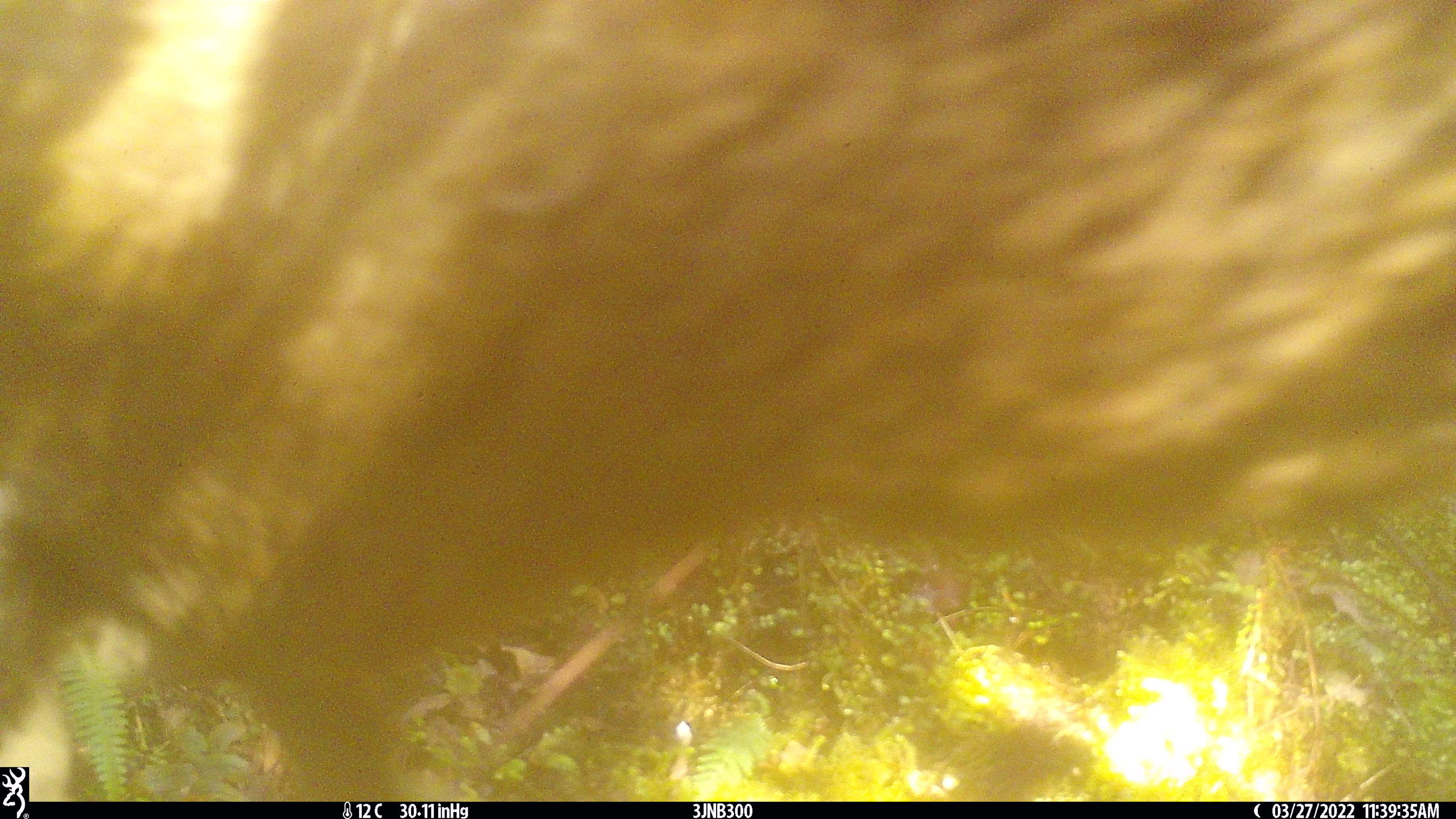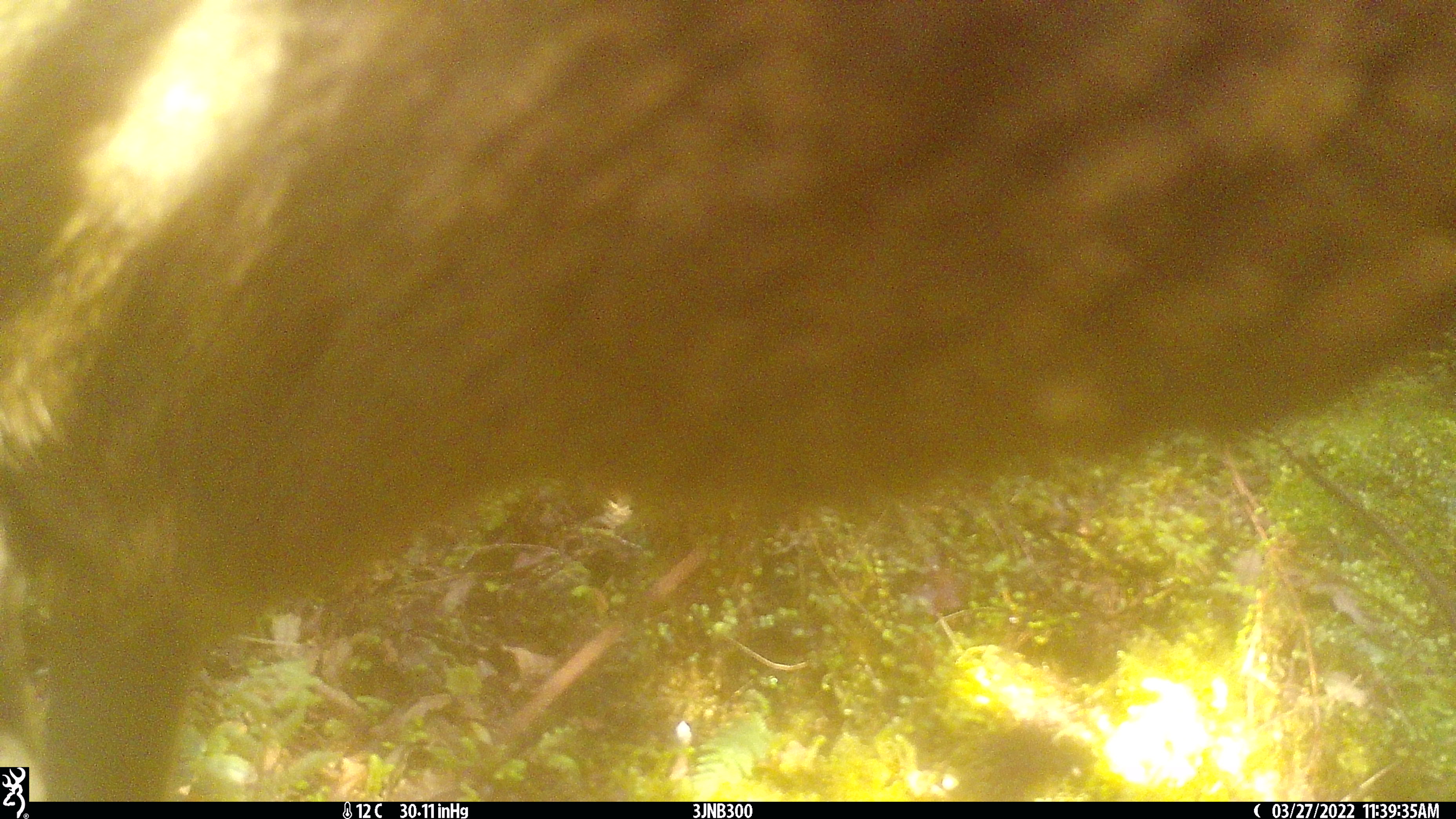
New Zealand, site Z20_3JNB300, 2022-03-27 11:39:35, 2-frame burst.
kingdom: Animalia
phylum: Chordata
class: Mammalia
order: Artiodactyla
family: Cervidae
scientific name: Cervidae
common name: deer